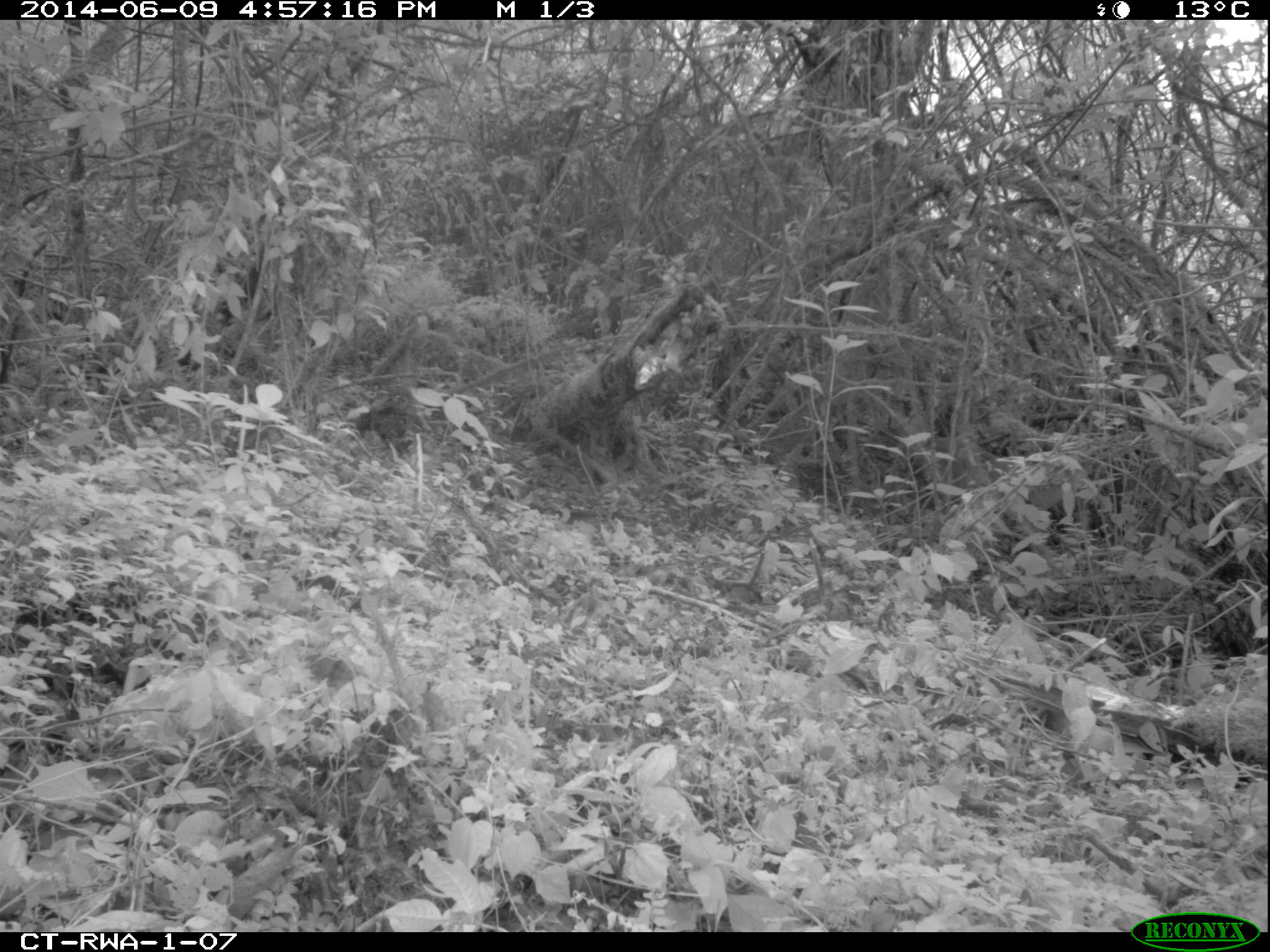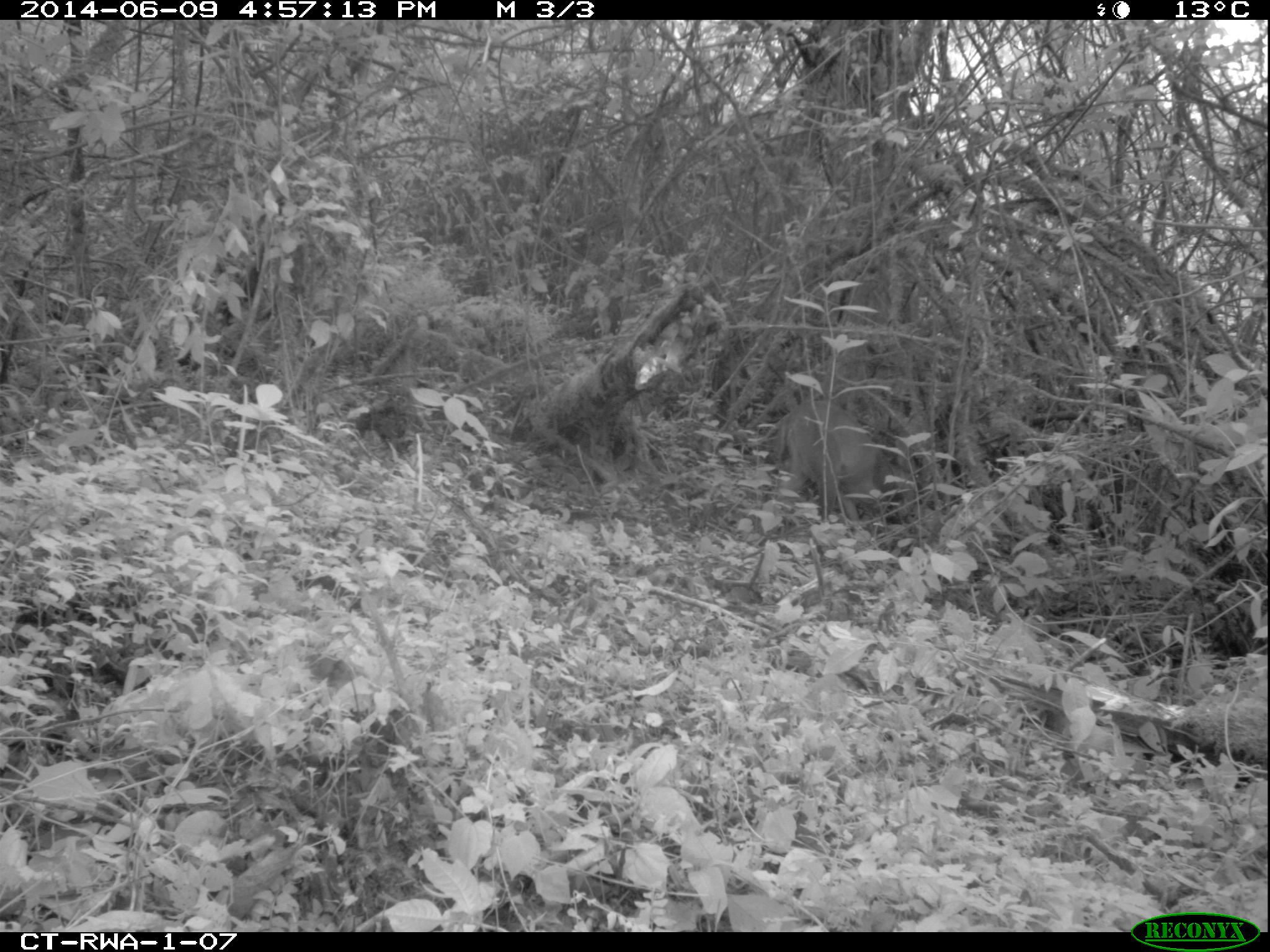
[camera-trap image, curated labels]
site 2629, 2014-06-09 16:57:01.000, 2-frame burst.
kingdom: Animalia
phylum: Chordata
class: Mammalia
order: Artiodactyla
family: Bovidae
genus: Cephalophus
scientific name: Cephalophus nigrifrons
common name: black-fronted duiker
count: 1